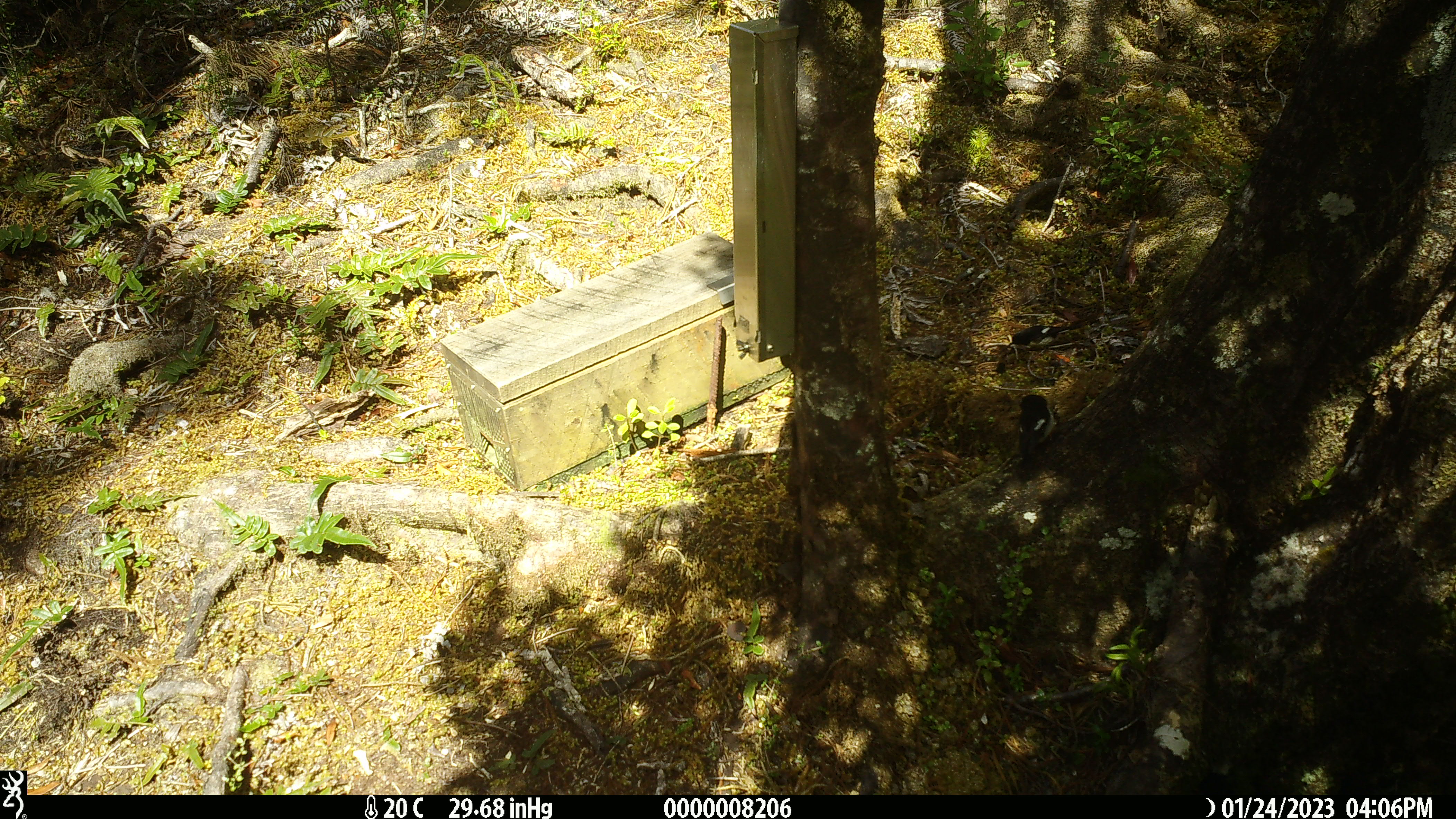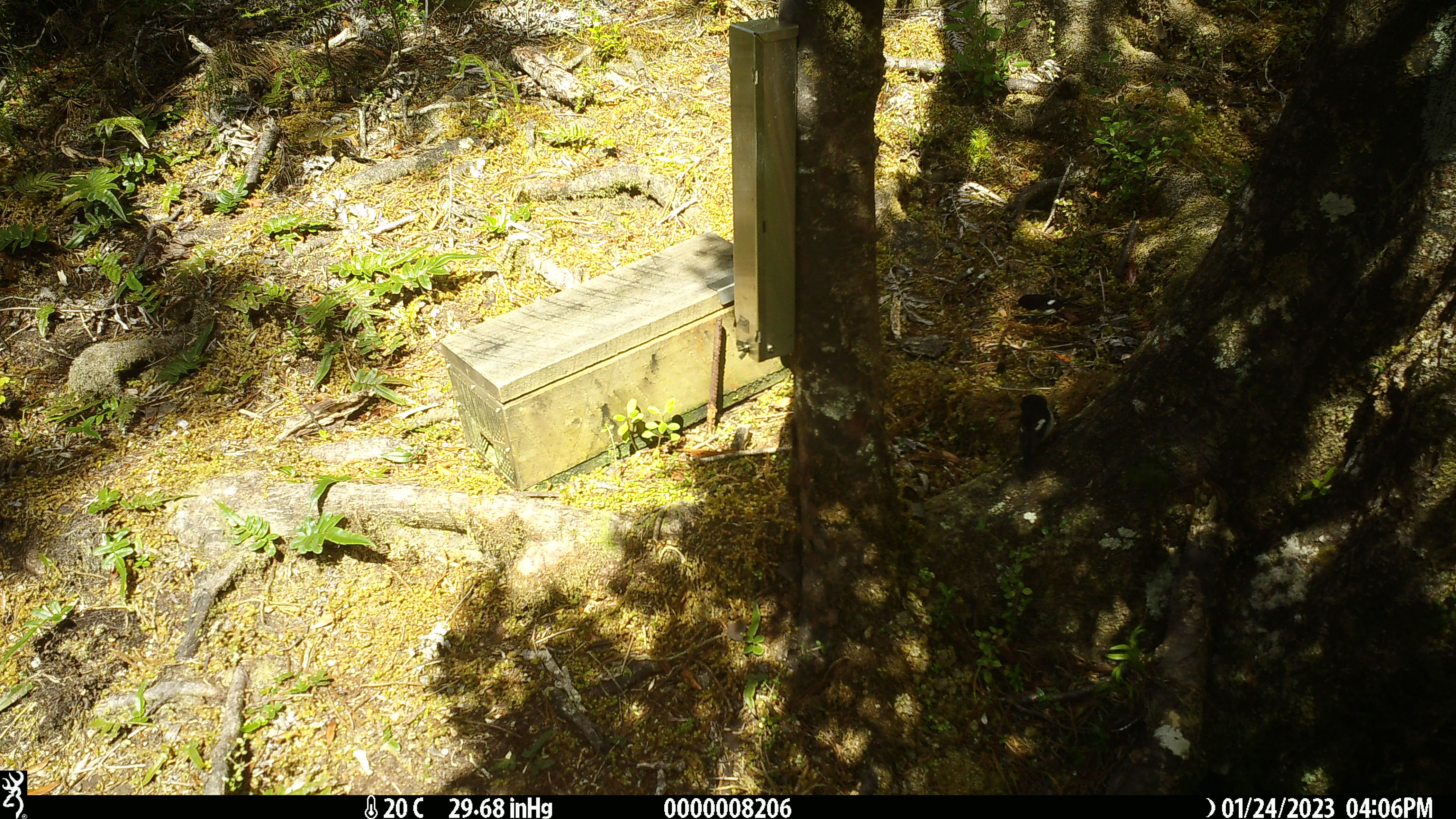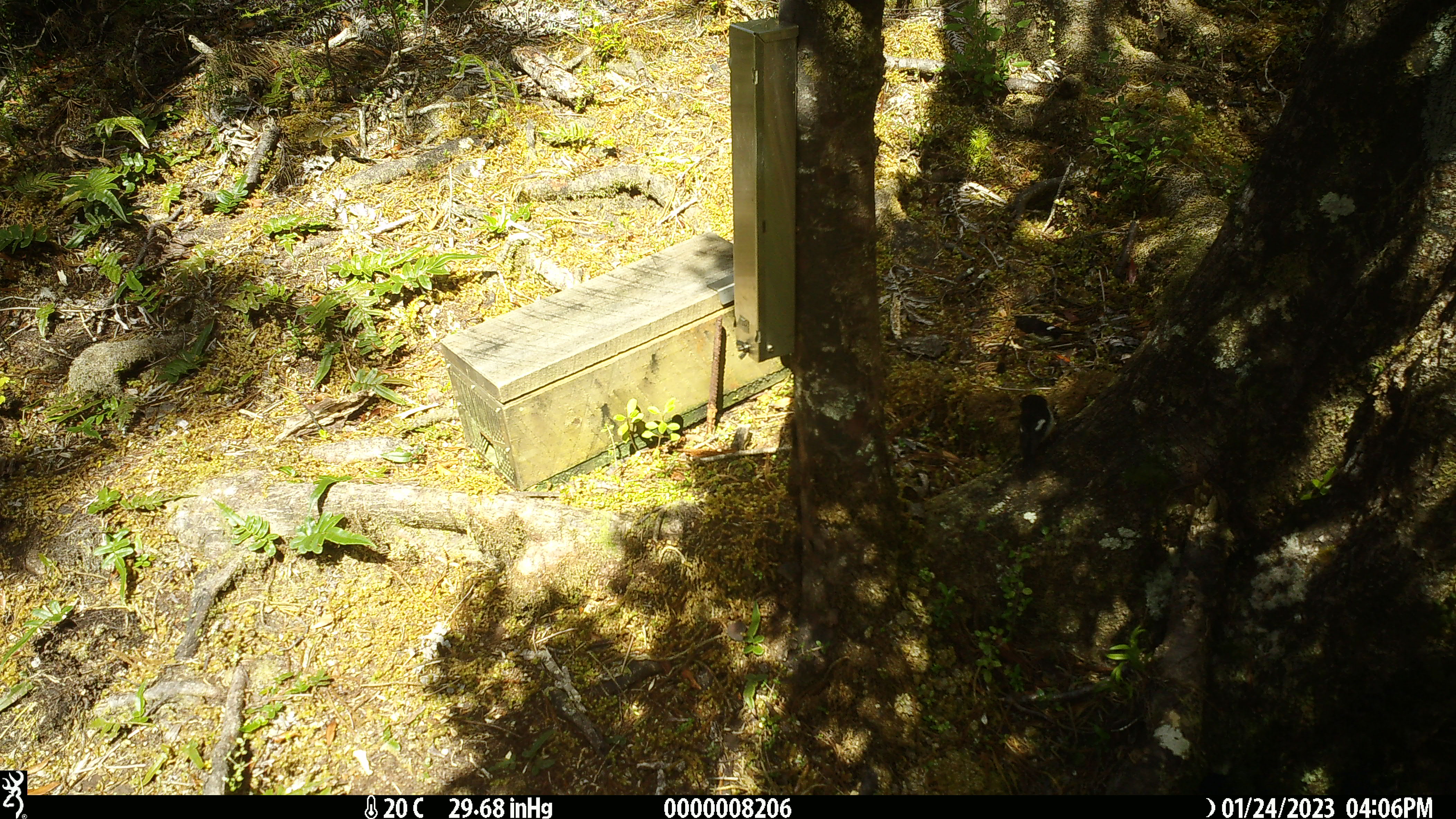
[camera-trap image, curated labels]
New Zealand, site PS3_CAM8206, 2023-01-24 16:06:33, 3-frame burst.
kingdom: Animalia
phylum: Chordata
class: Aves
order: Passeriformes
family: Petroicidae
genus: Petroica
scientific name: Petroica macrocephala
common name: tomtit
Tomtit (Petroica macrocephala).